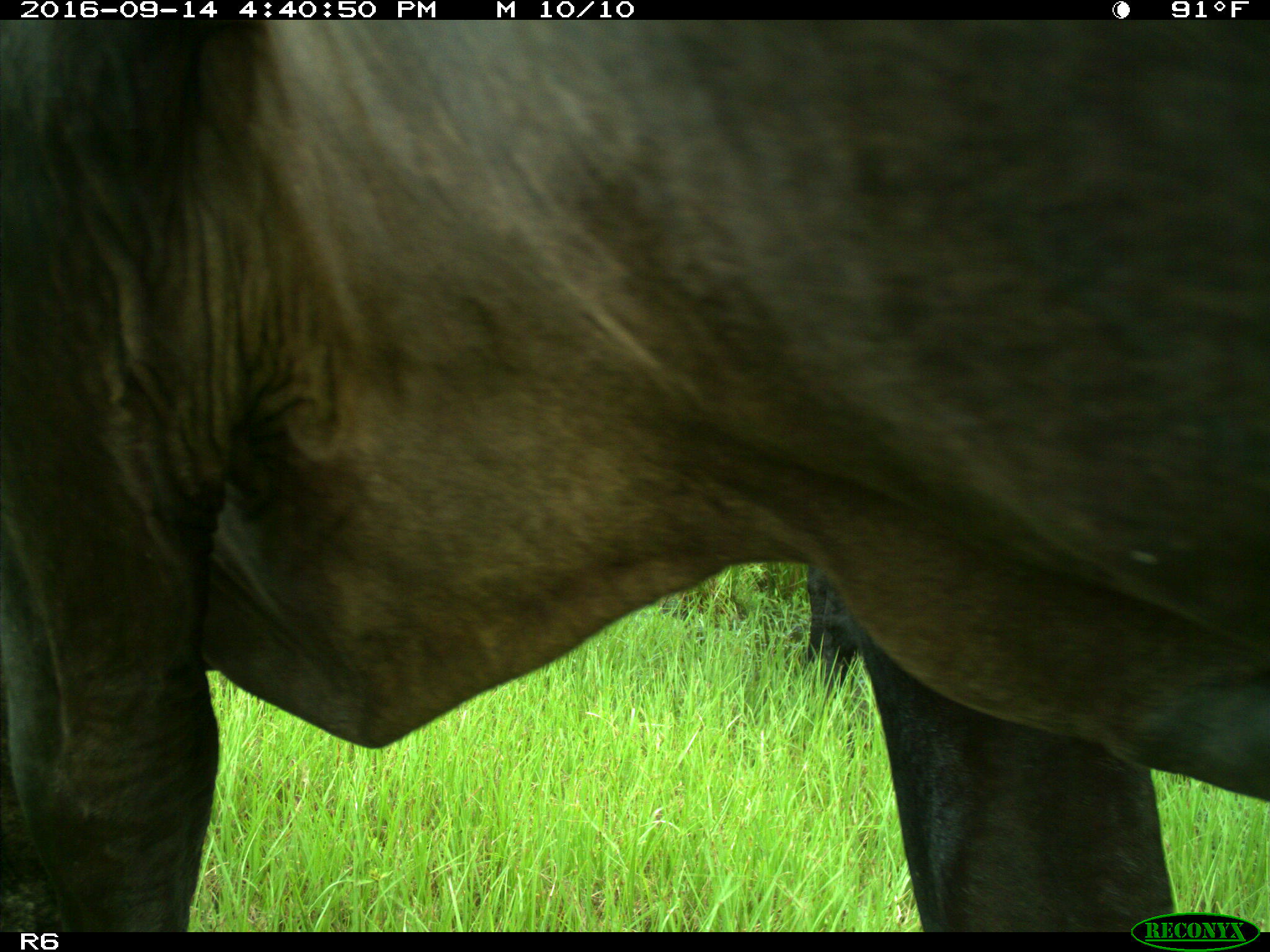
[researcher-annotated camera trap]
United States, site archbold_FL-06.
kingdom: Animalia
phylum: Chordata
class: Mammalia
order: Artiodactyla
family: Bovidae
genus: Bos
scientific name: Bos taurus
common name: domestic cow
Bos taurus (domestic cow).